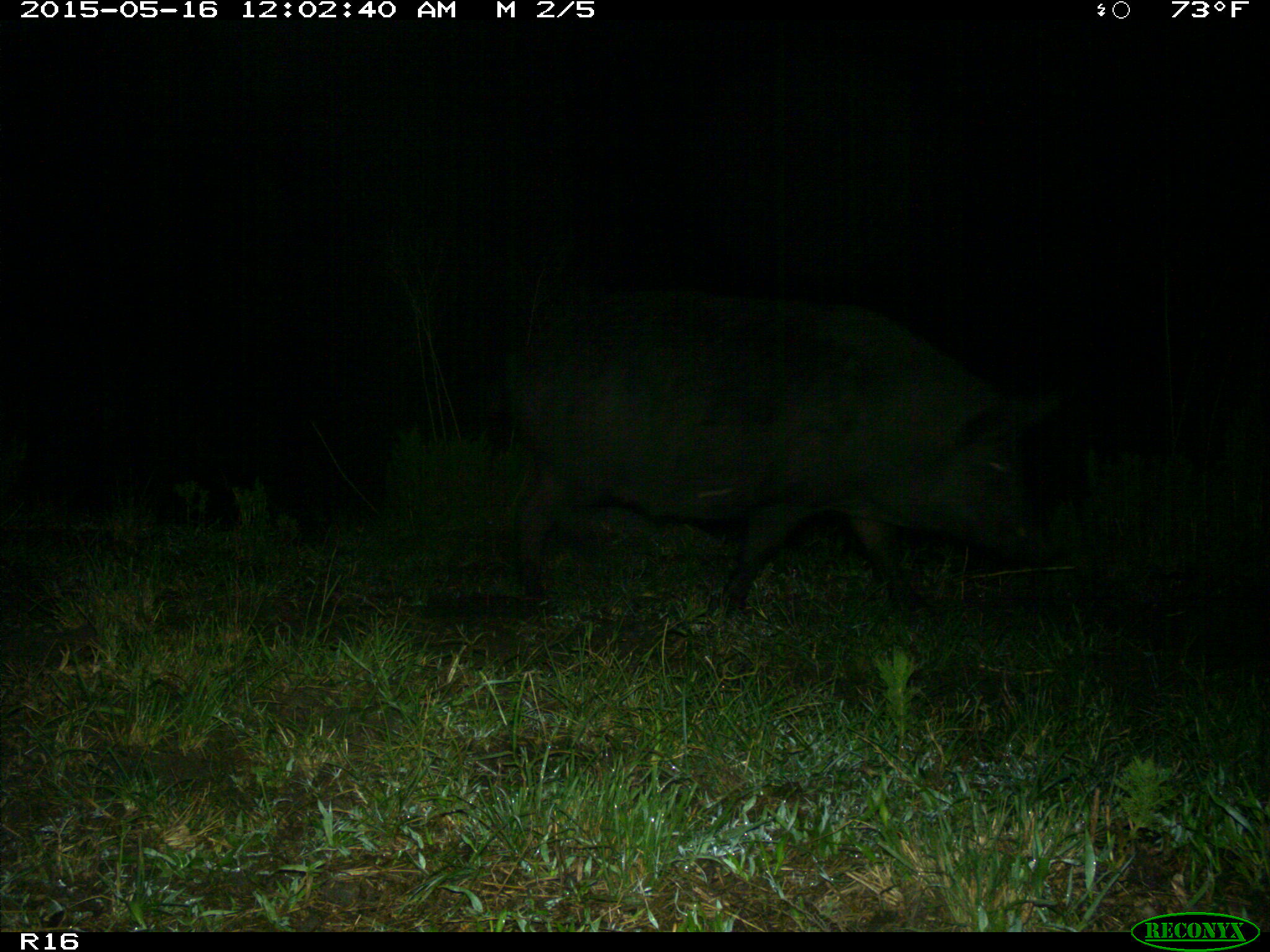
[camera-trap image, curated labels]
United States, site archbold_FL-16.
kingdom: Animalia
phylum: Chordata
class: Mammalia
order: Artiodactyla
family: Suidae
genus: Sus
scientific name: Sus scrofa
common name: wild boar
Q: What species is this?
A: Sus scrofa (wild boar).